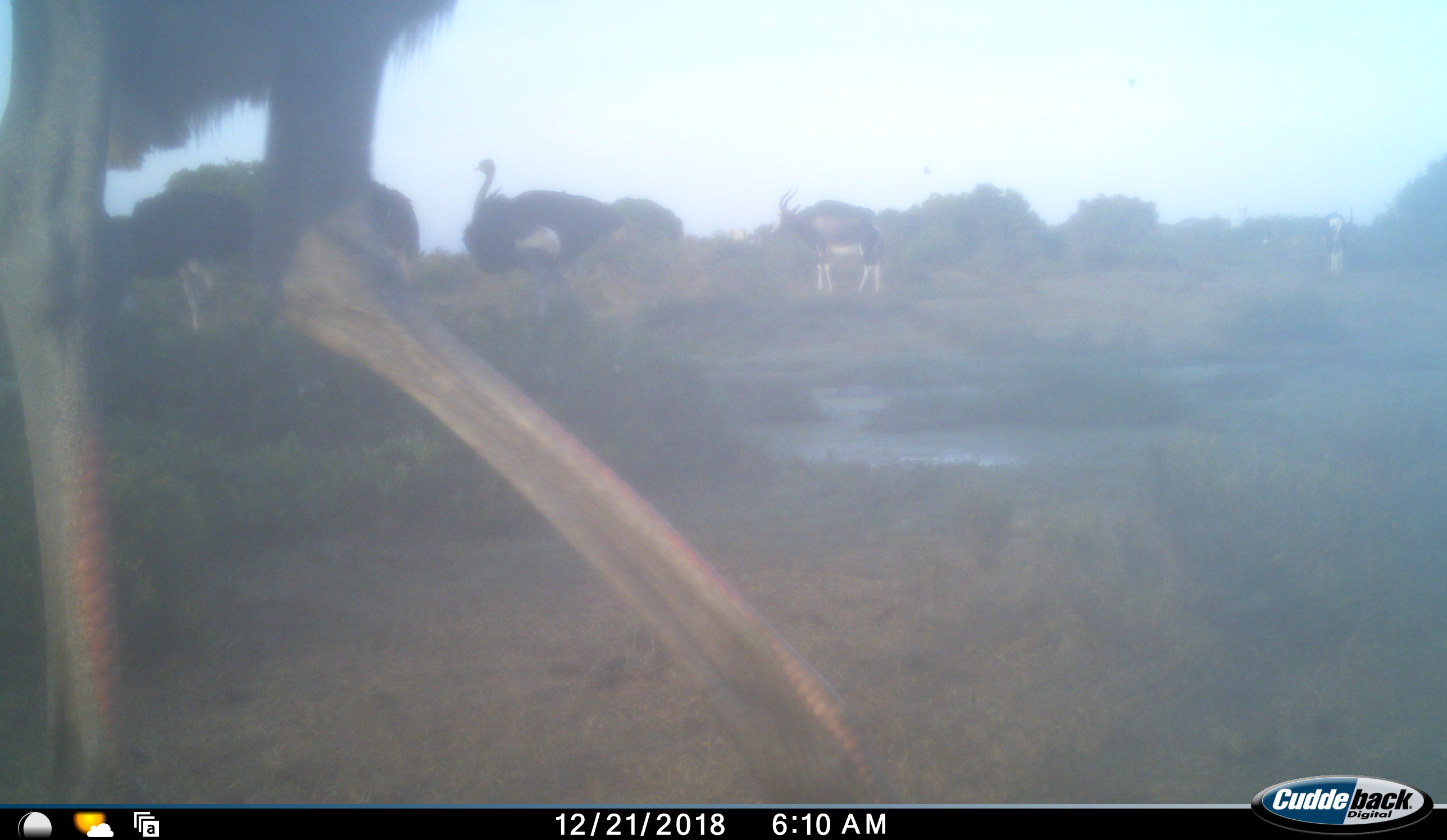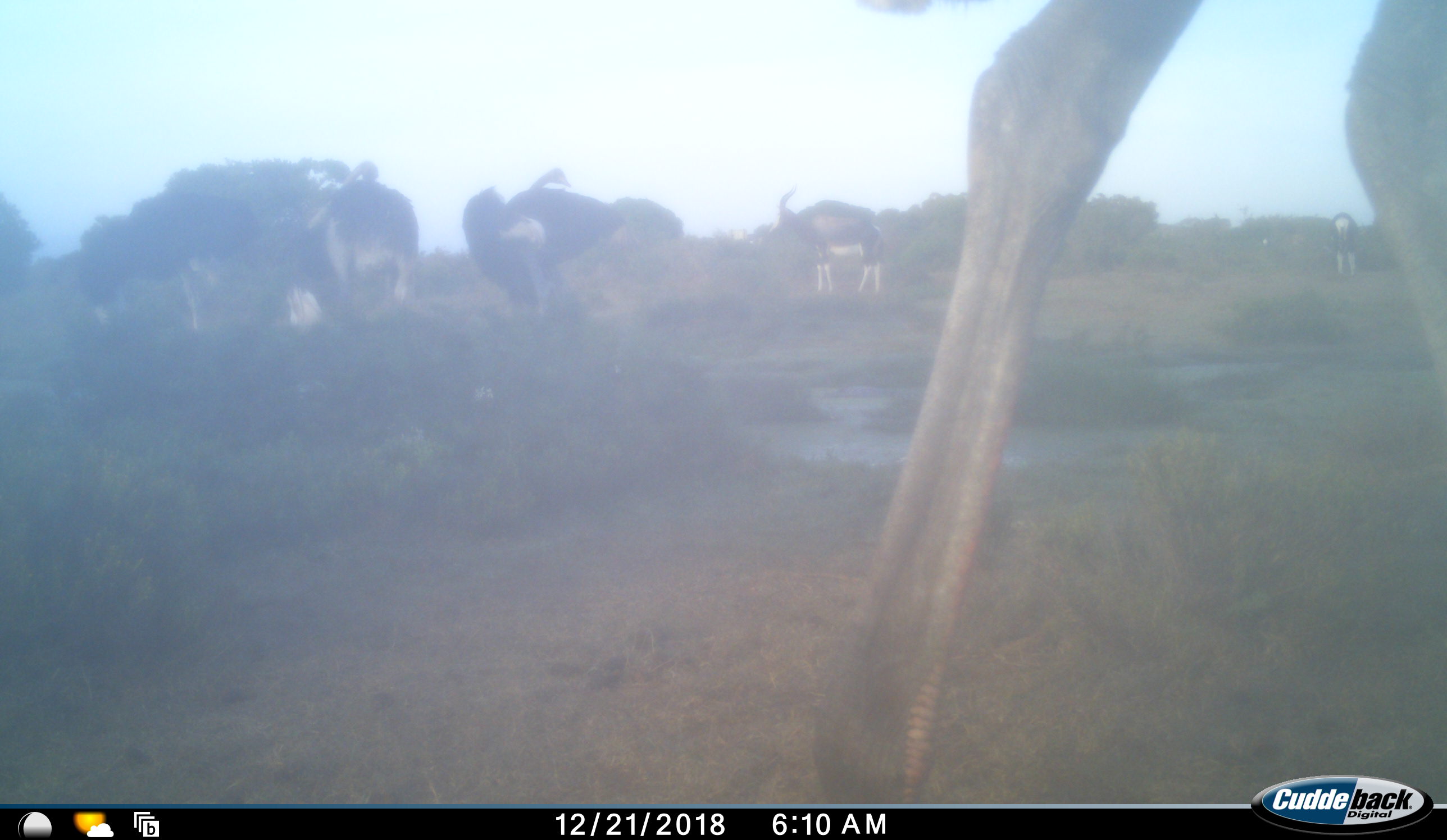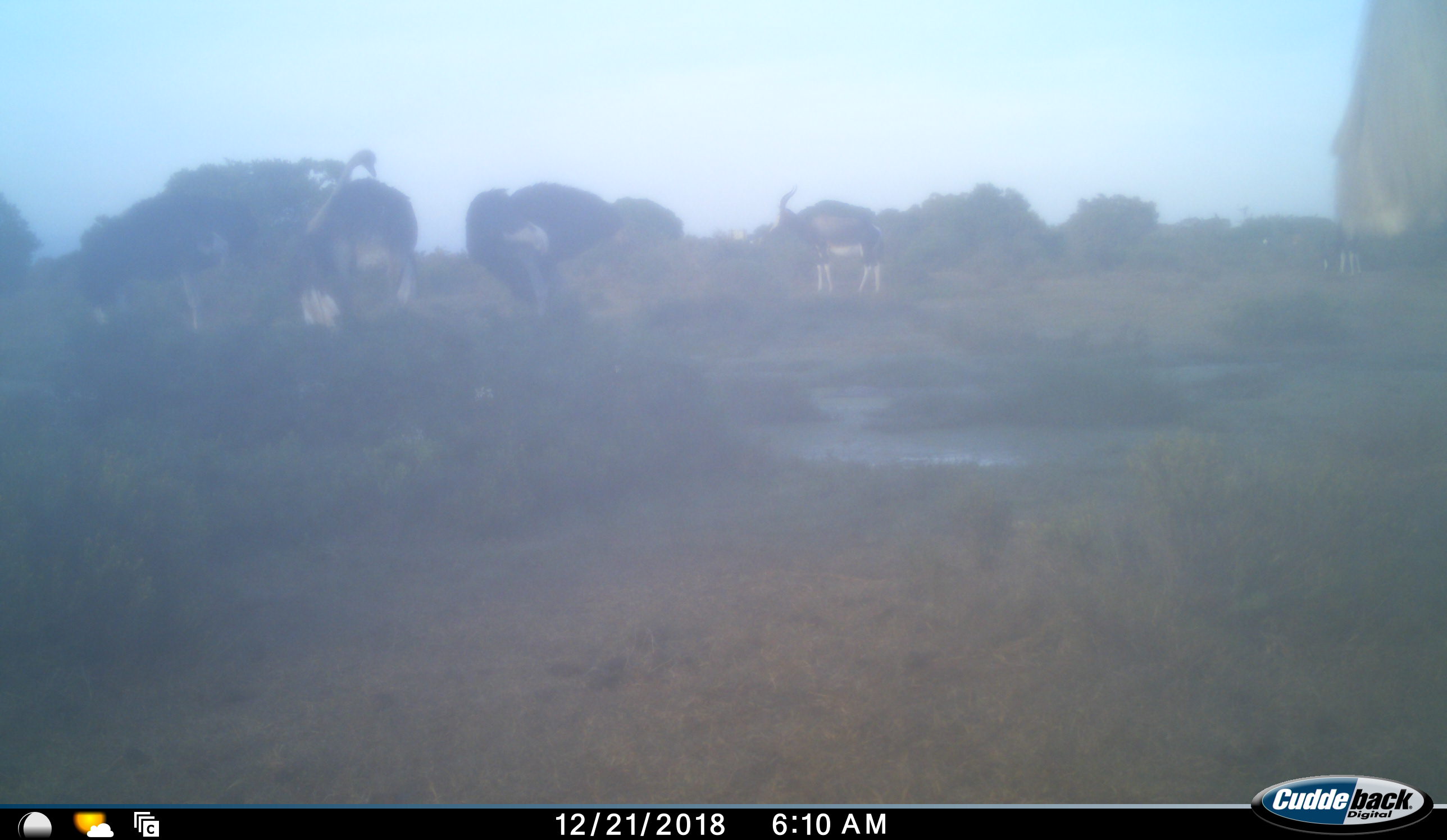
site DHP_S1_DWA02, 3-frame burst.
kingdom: Animalia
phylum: Chordata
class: Mammalia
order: Artiodactyla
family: Bovidae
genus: Damaliscus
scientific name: Damaliscus pygargus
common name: bontebok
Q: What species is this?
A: Bontebok (Damaliscus pygargus).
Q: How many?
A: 2.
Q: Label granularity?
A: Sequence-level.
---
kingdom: Animalia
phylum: Chordata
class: Aves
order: Struthioniformes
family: Struthionidae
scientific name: Struthionidae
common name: ostrich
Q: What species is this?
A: Ostrich (Struthionidae).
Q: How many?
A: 4.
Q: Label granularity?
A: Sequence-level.